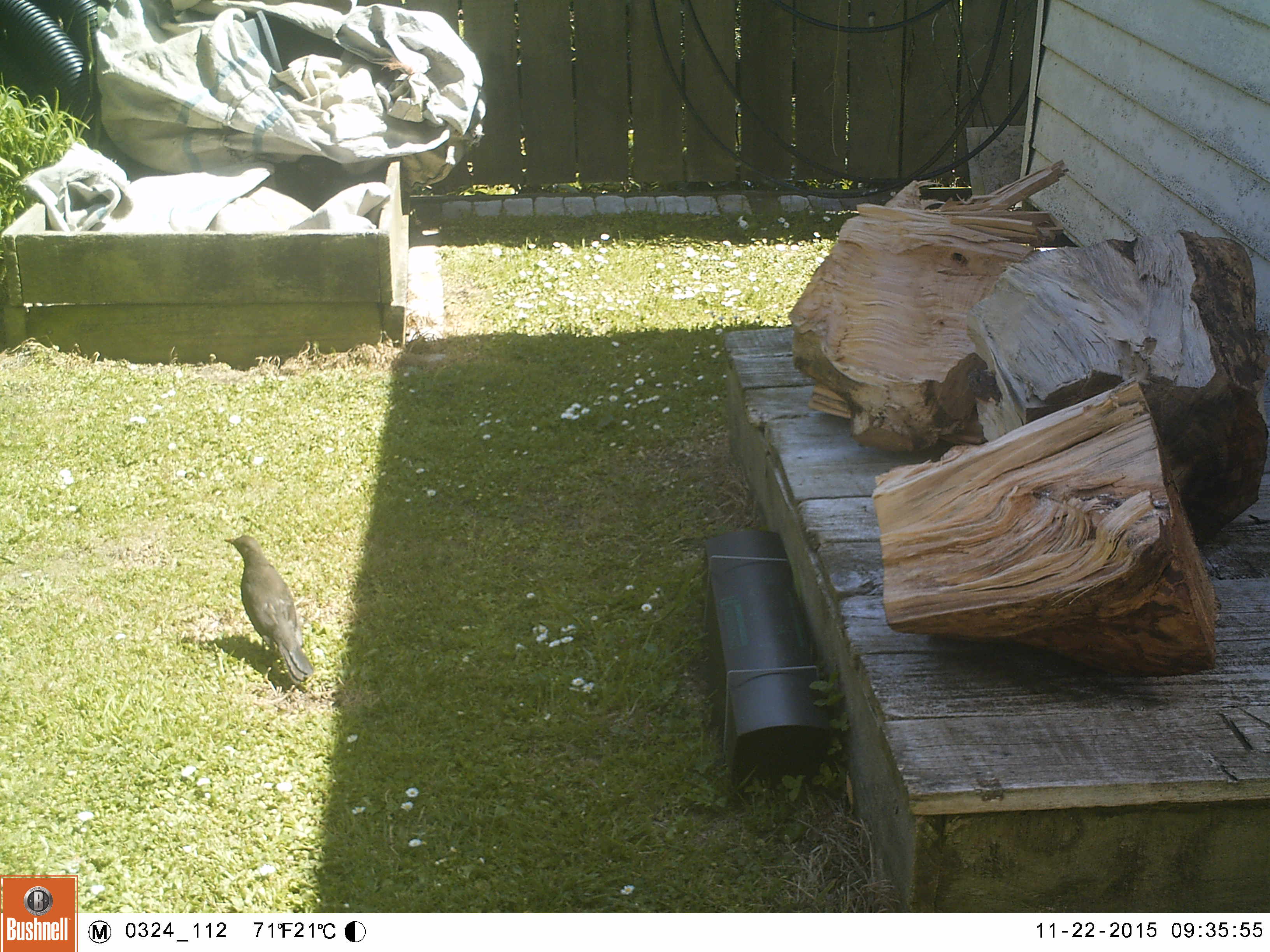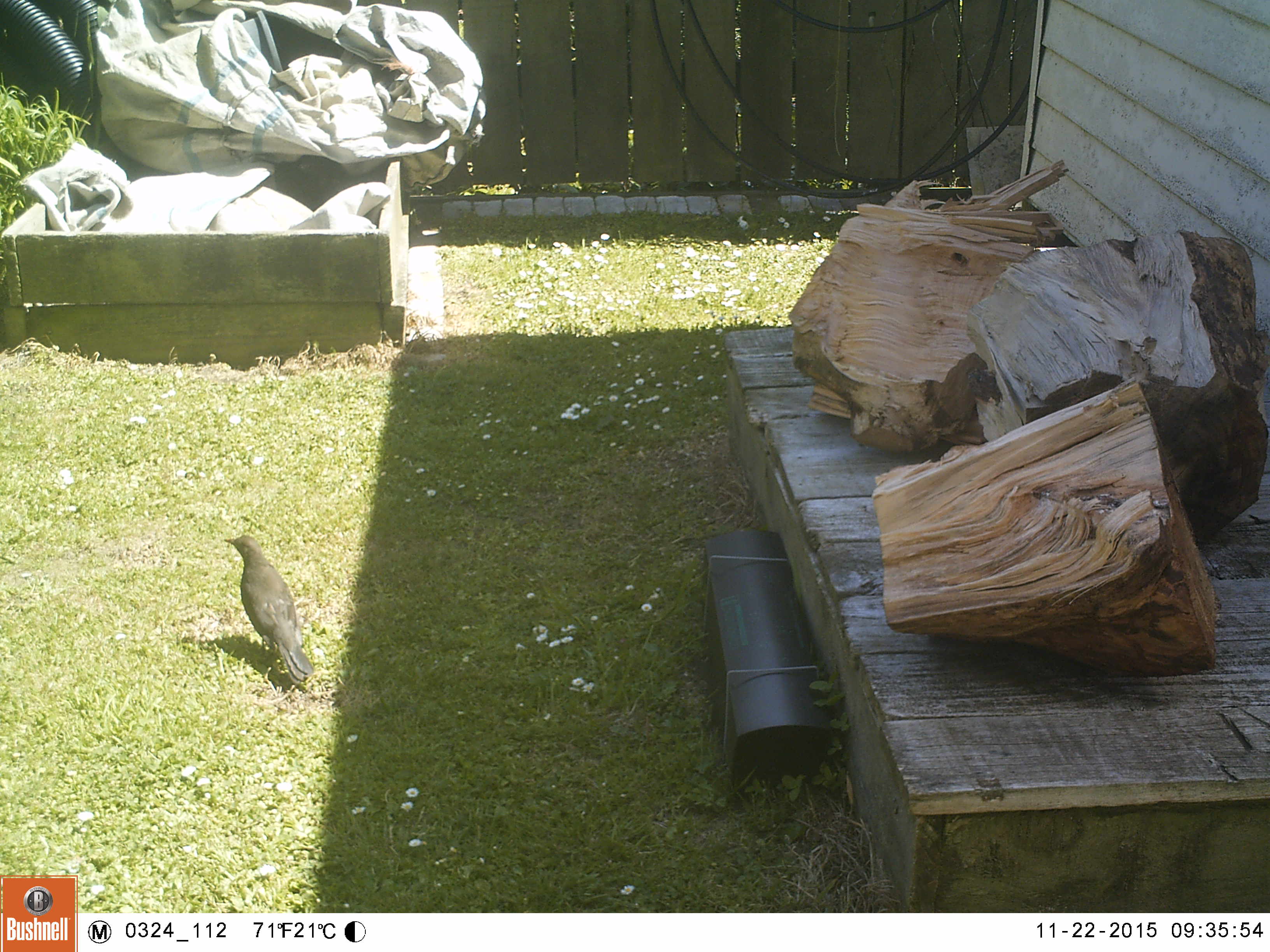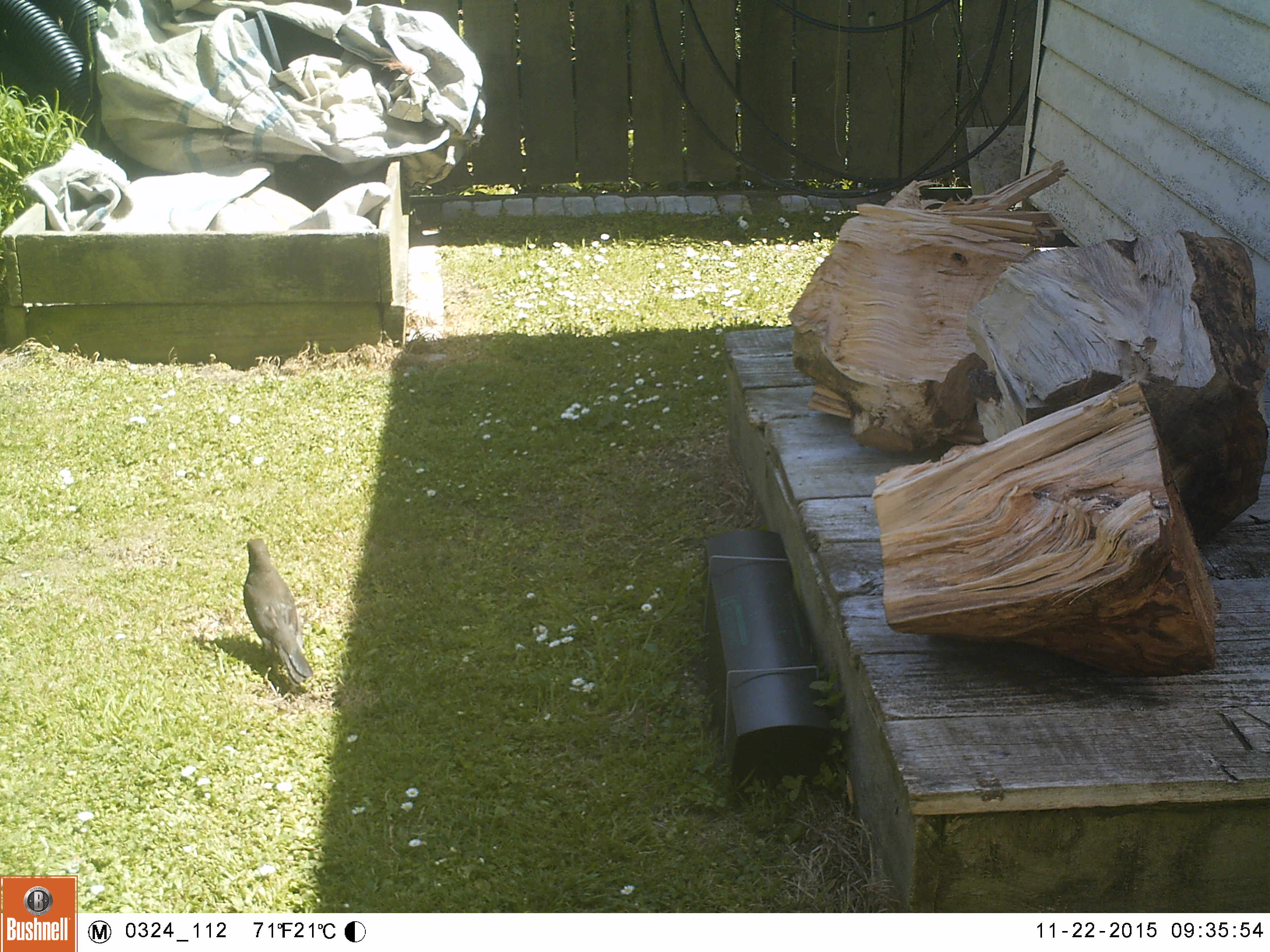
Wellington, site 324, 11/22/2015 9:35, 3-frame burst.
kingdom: Animalia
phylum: Chordata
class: Aves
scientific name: Aves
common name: bird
Bird (Aves).